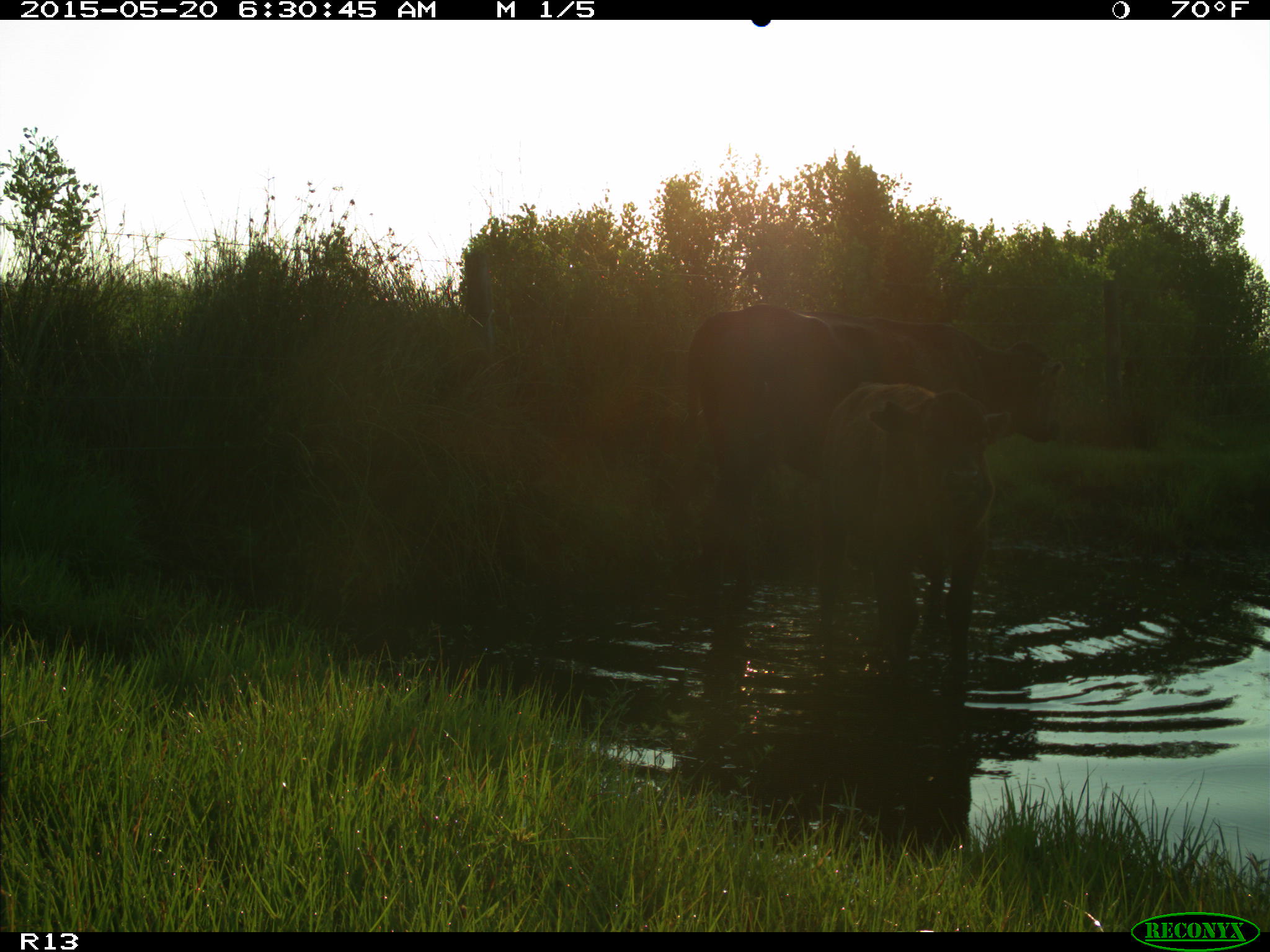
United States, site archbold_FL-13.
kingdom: Animalia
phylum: Chordata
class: Mammalia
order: Artiodactyla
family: Bovidae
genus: Bos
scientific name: Bos taurus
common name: domestic cow